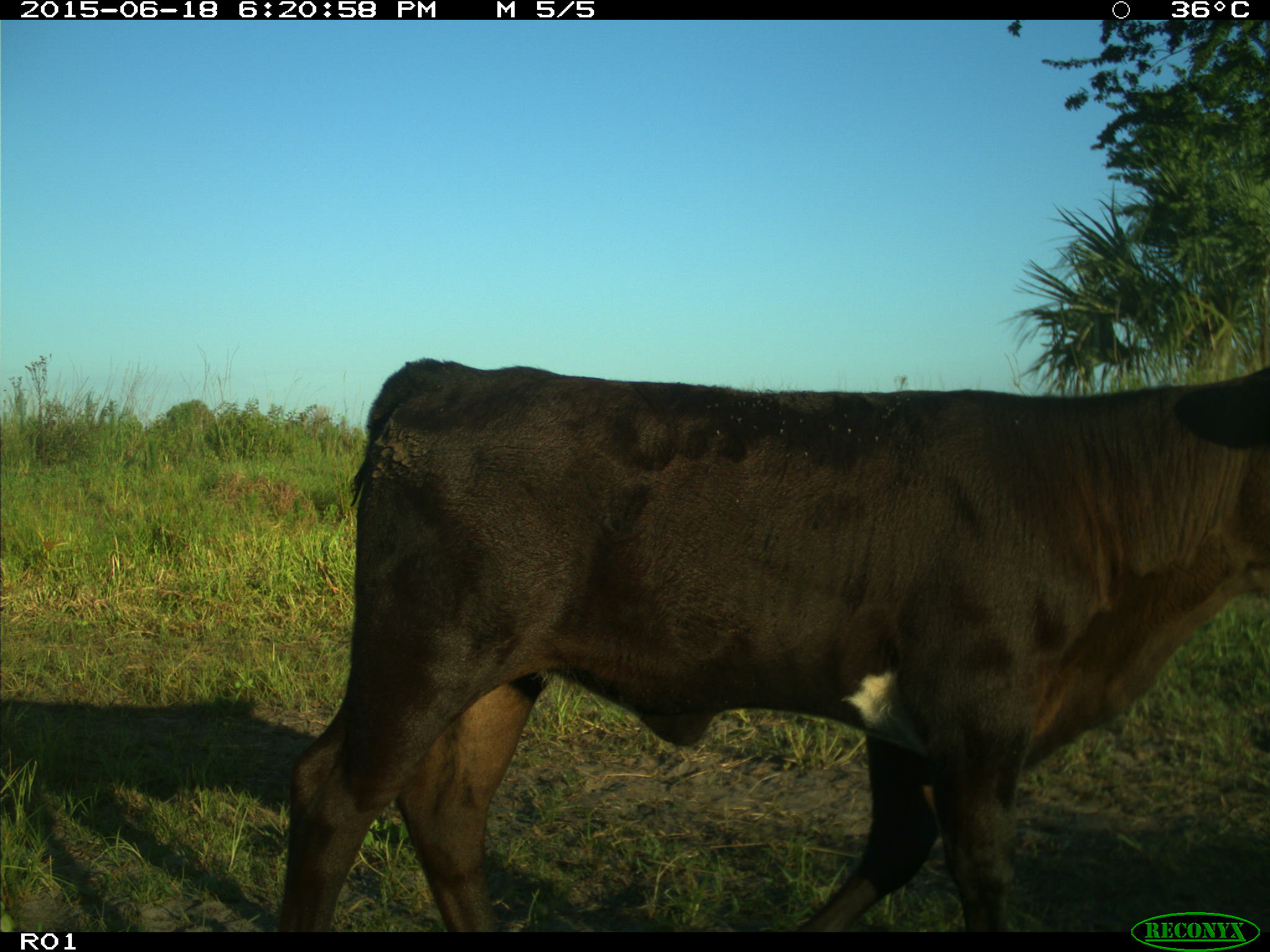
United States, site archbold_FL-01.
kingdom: Animalia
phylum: Chordata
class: Mammalia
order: Artiodactyla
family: Bovidae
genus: Bos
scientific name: Bos taurus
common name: domestic cow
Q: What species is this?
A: Bos taurus (domestic cow).